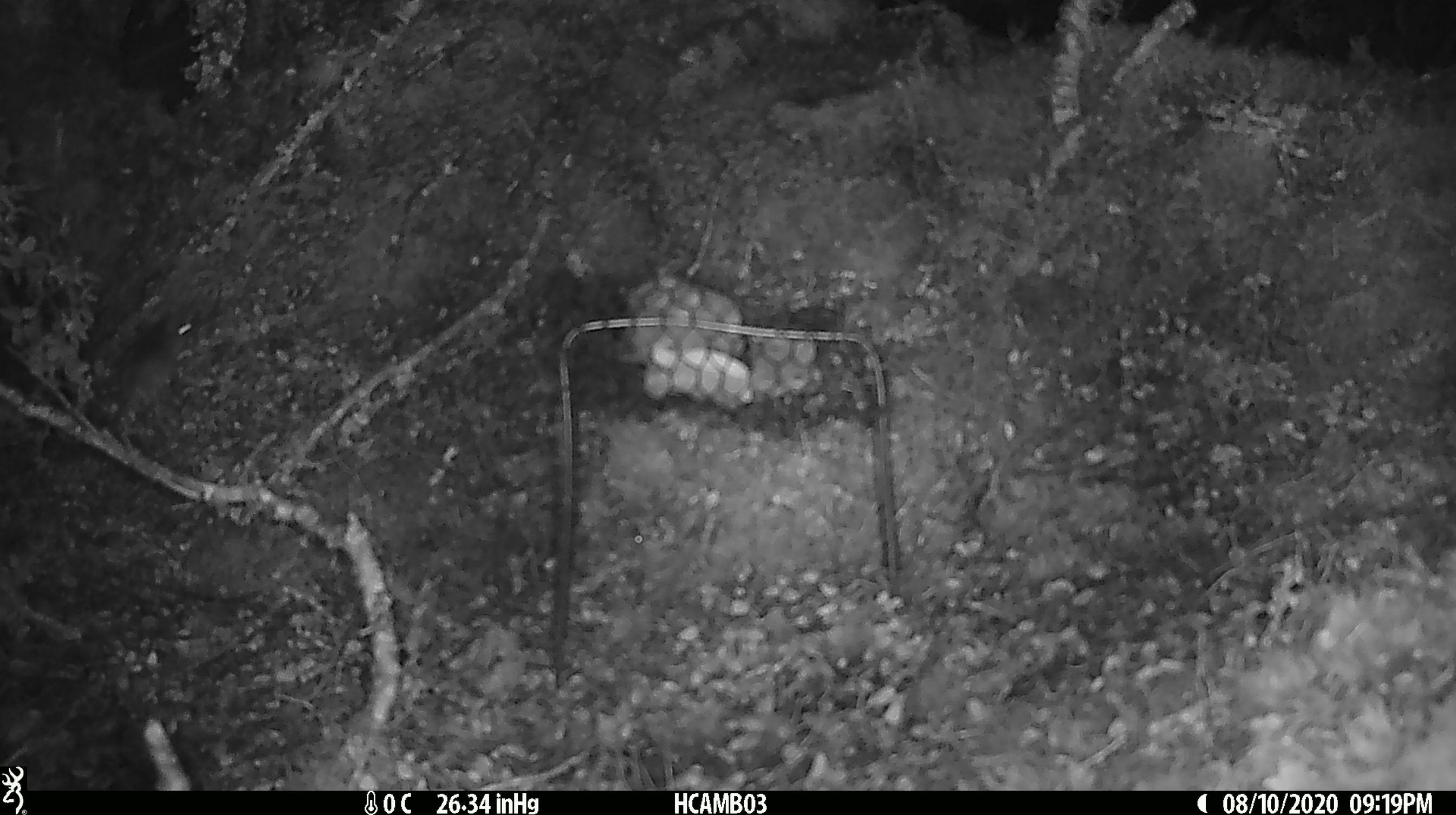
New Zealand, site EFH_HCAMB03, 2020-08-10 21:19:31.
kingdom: Animalia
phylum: Chordata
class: Mammalia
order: Rodentia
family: Muridae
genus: Mus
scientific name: Mus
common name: mouse